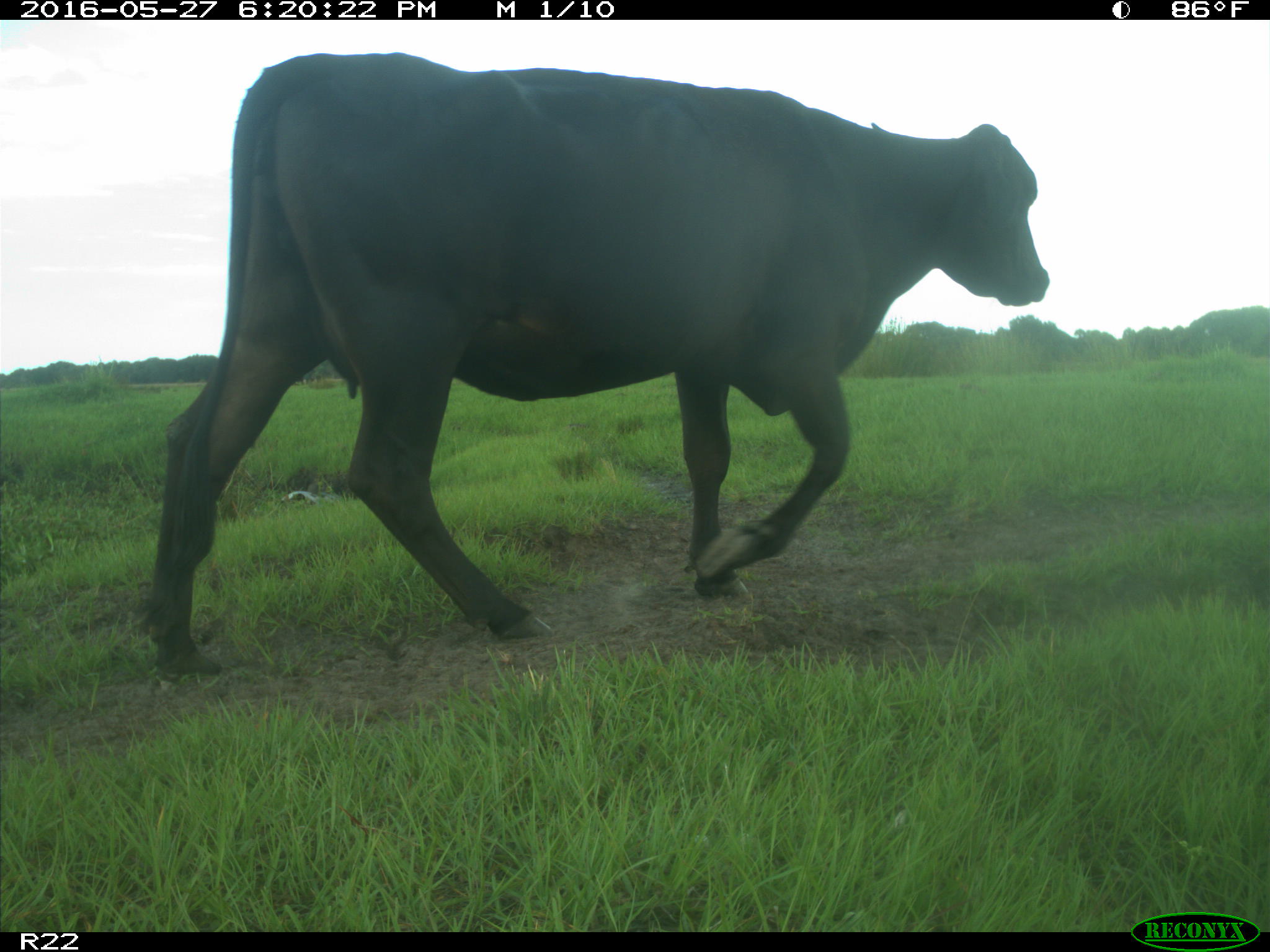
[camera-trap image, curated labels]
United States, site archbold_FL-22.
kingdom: Animalia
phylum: Chordata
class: Mammalia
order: Artiodactyla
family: Bovidae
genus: Bos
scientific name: Bos taurus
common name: domestic cow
Bos taurus (domestic cow).